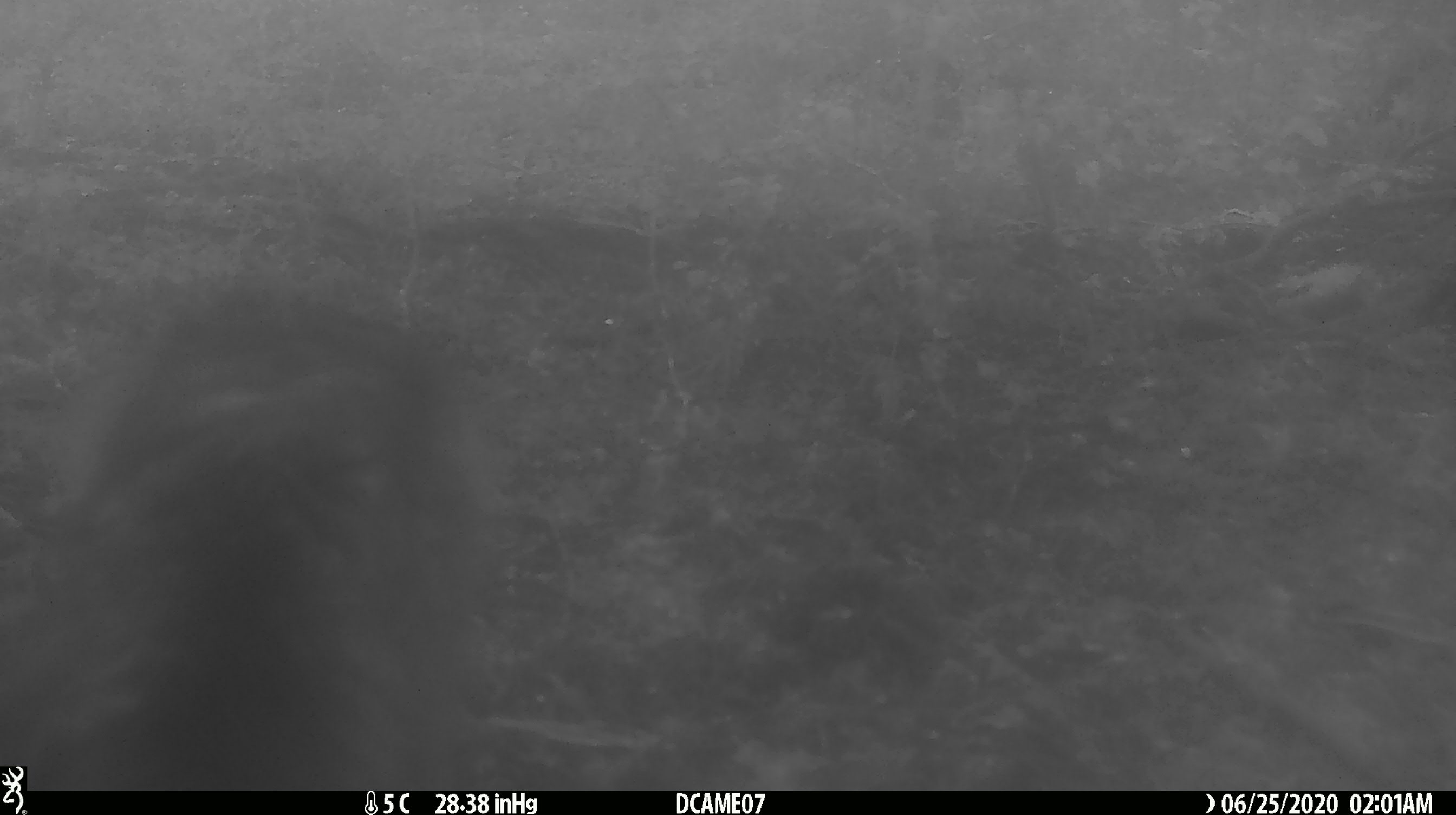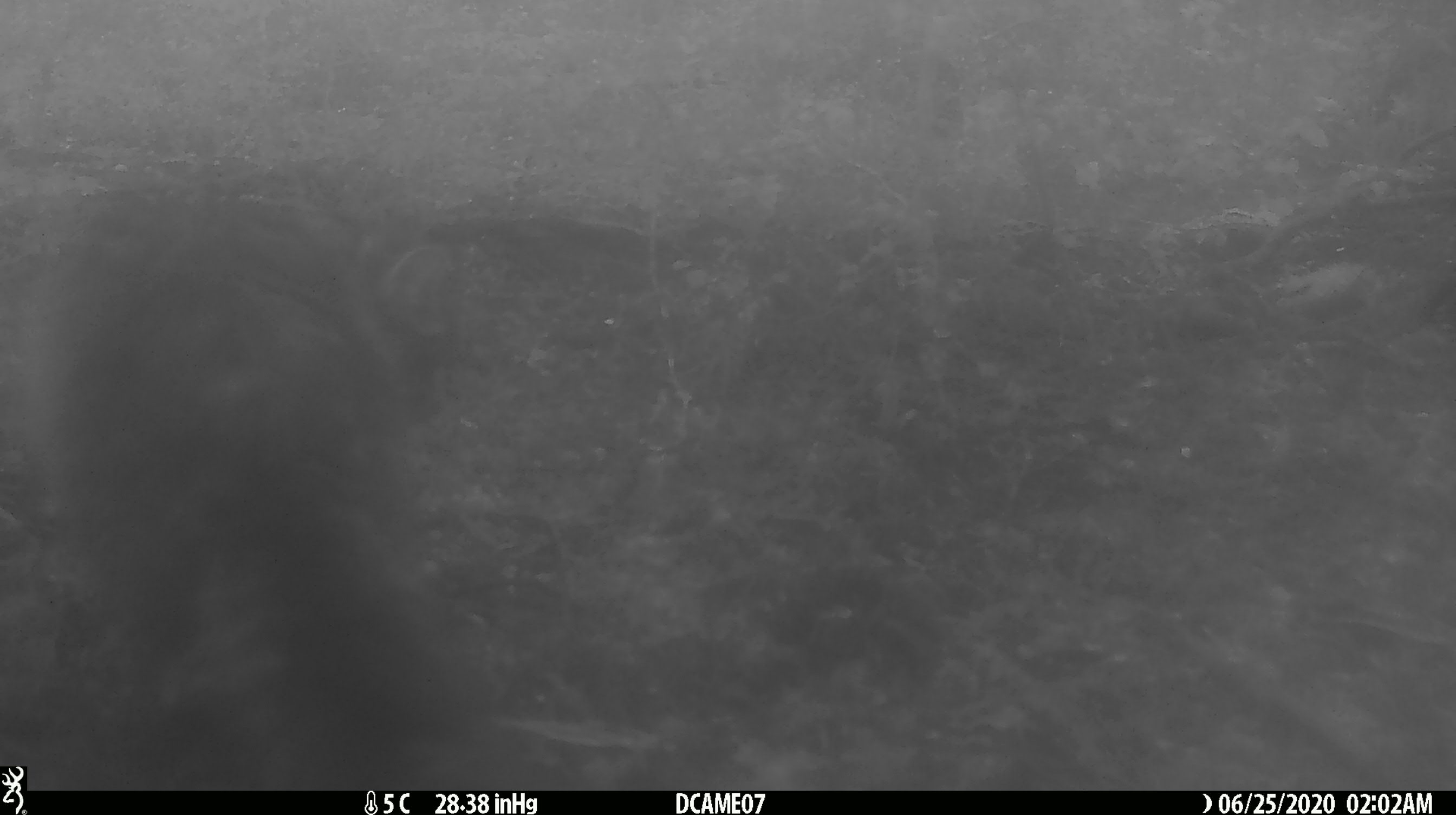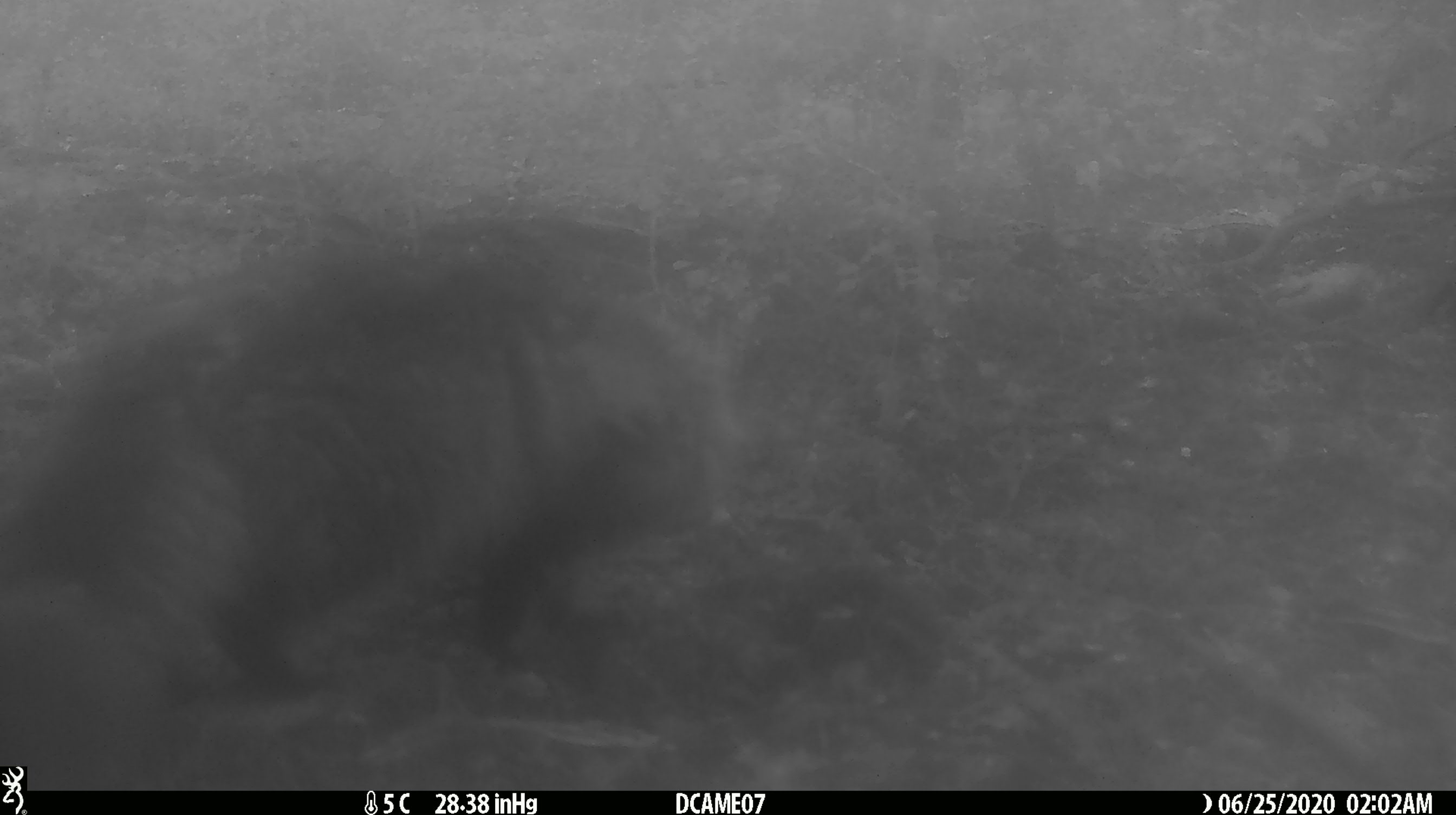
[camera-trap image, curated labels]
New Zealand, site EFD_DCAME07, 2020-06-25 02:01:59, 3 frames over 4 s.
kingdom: Animalia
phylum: Chordata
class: Mammalia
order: Carnivora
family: Felidae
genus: Felis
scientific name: Felis catus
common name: domestic cat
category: cat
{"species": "cat (domestic cat) (Felis catus)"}